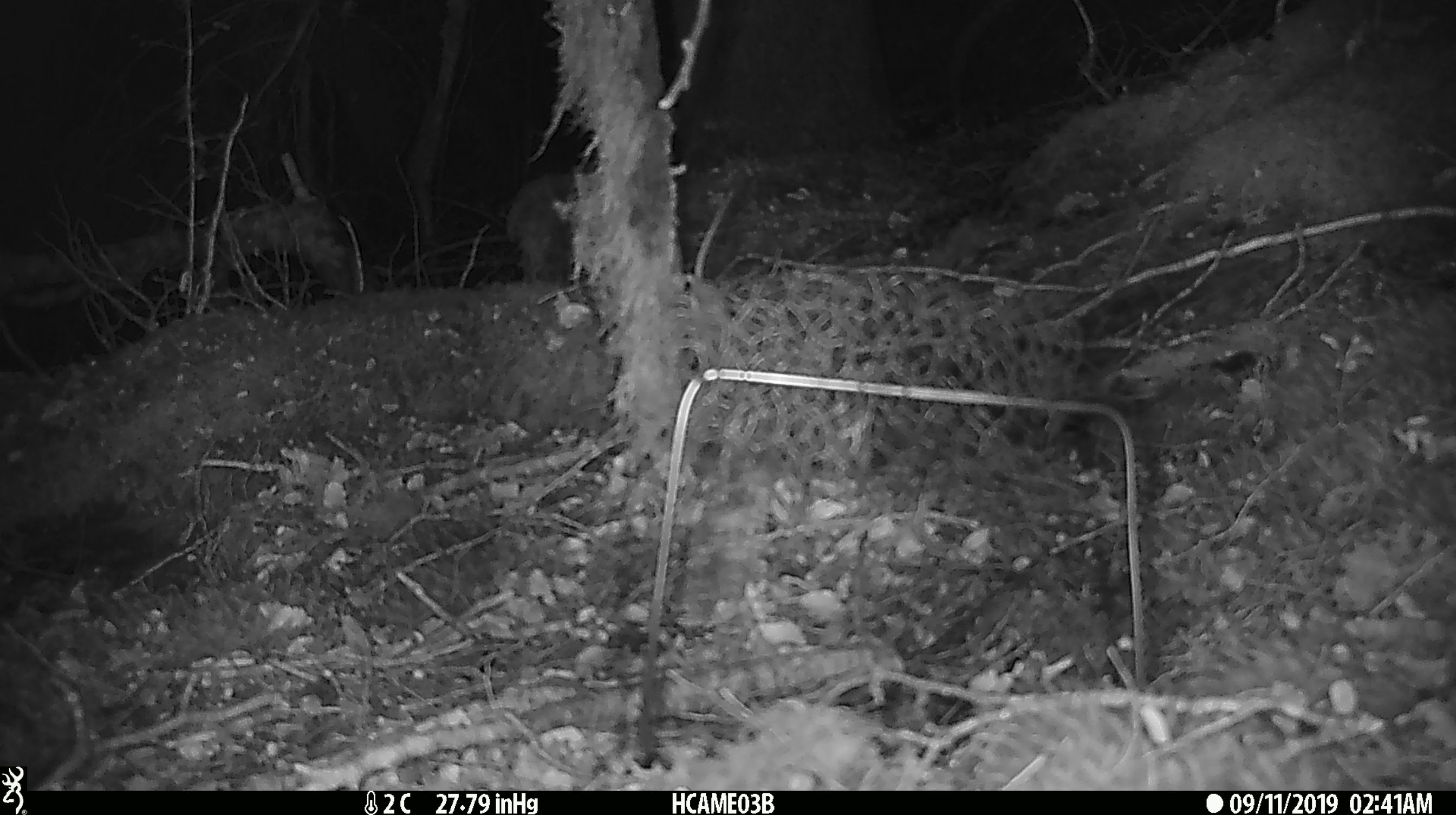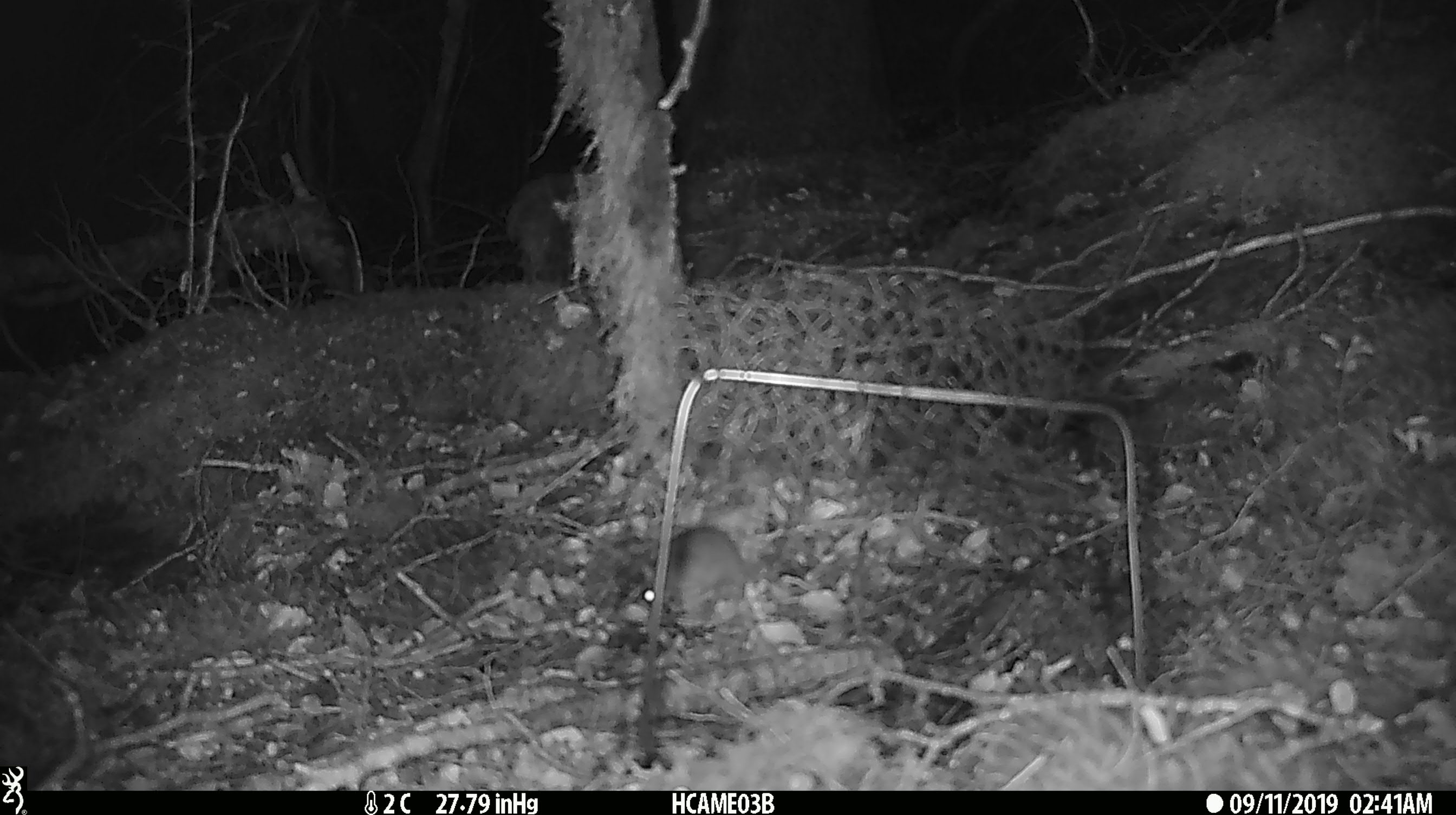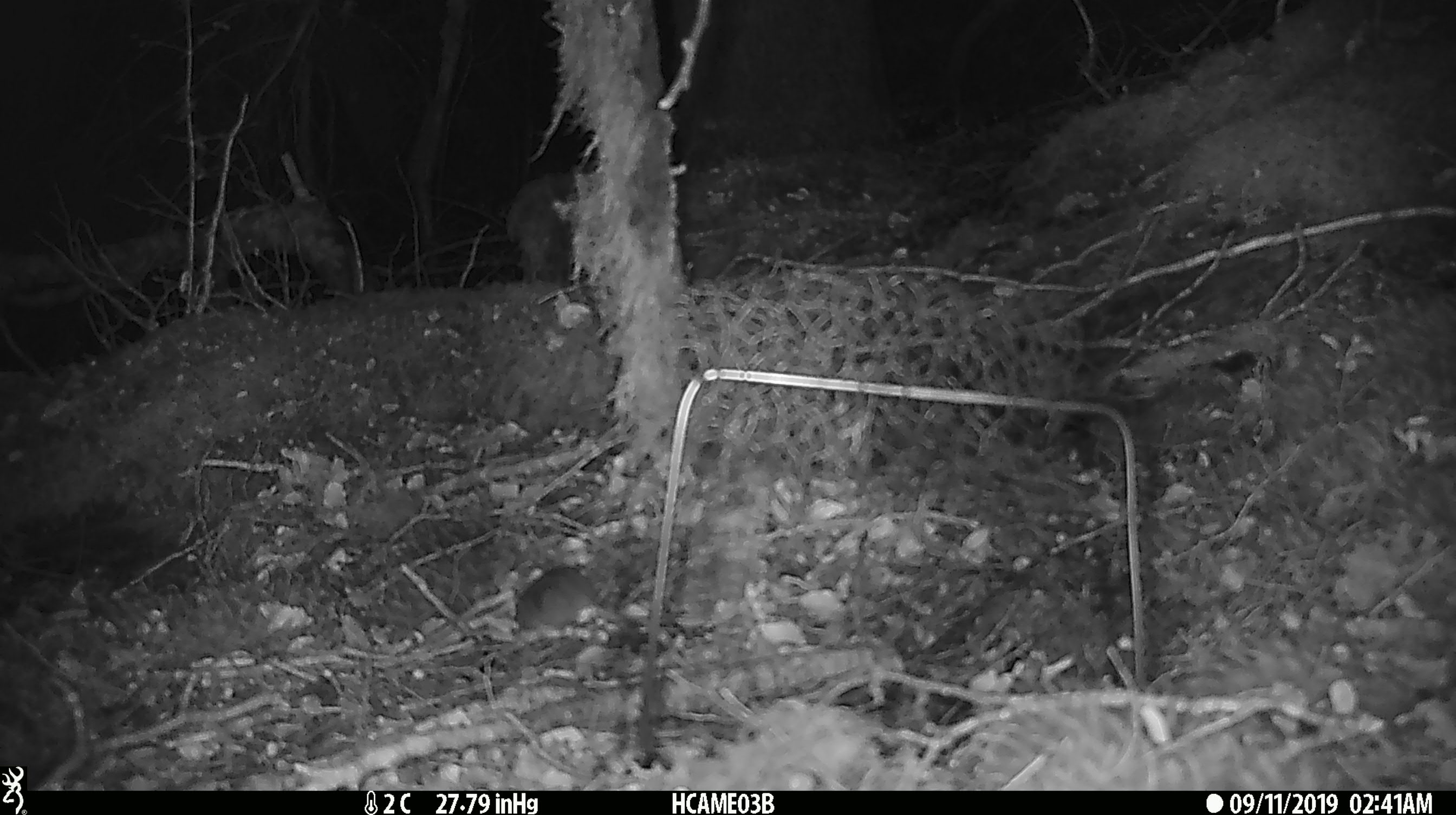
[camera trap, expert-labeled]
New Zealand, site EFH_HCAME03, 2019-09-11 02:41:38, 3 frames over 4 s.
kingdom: Animalia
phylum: Chordata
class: Mammalia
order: Rodentia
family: Muridae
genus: Mus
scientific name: Mus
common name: mouse